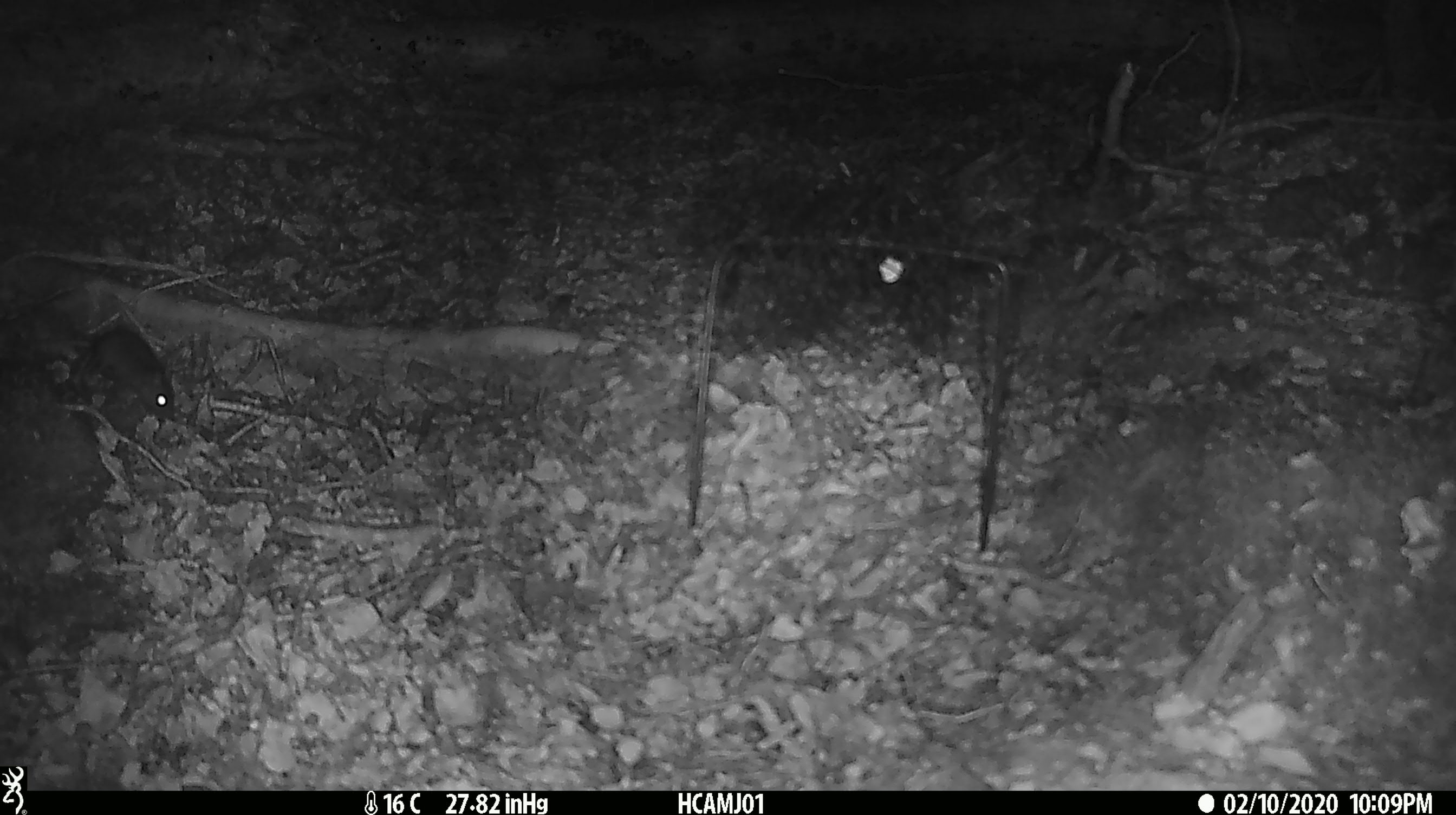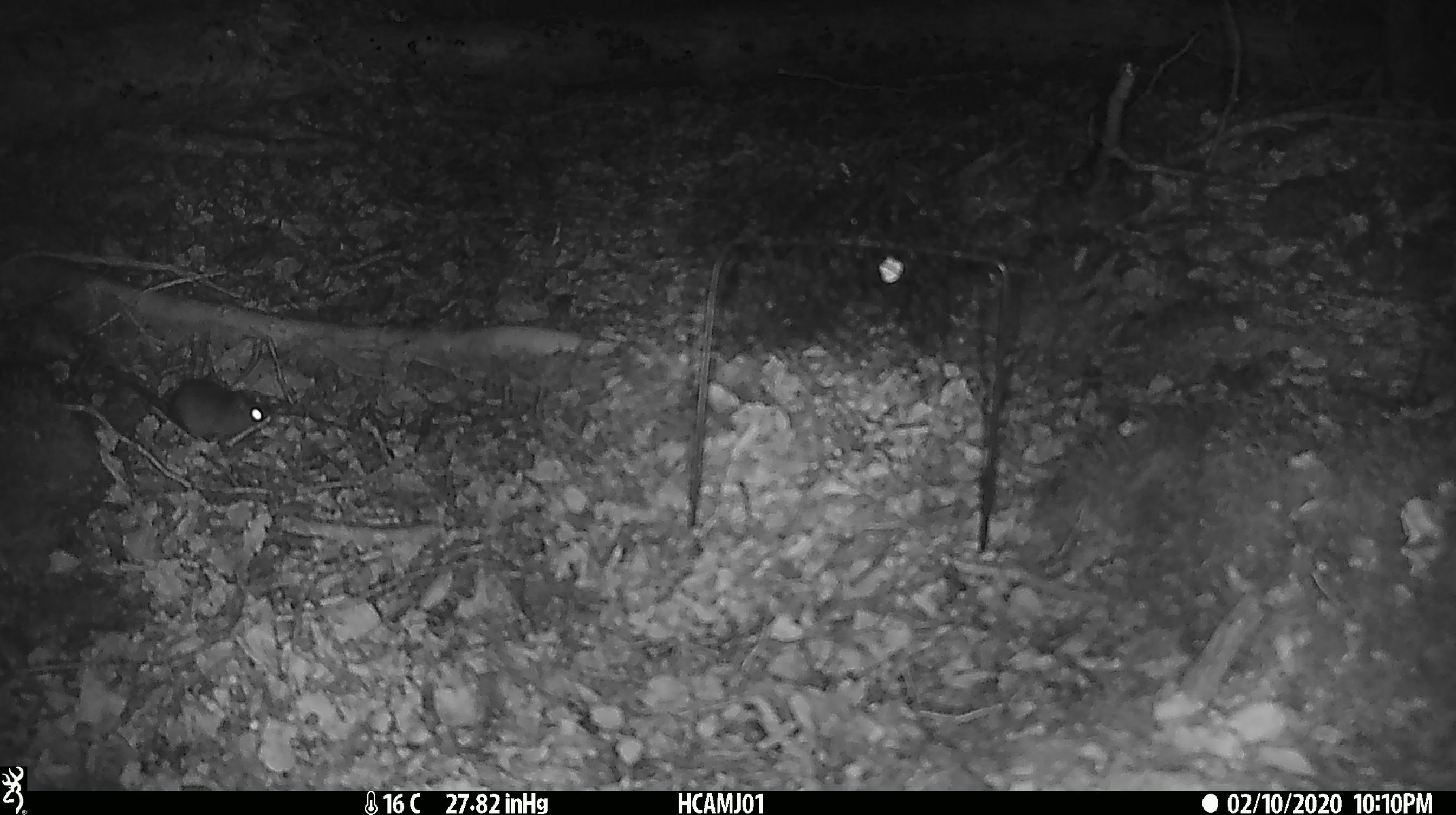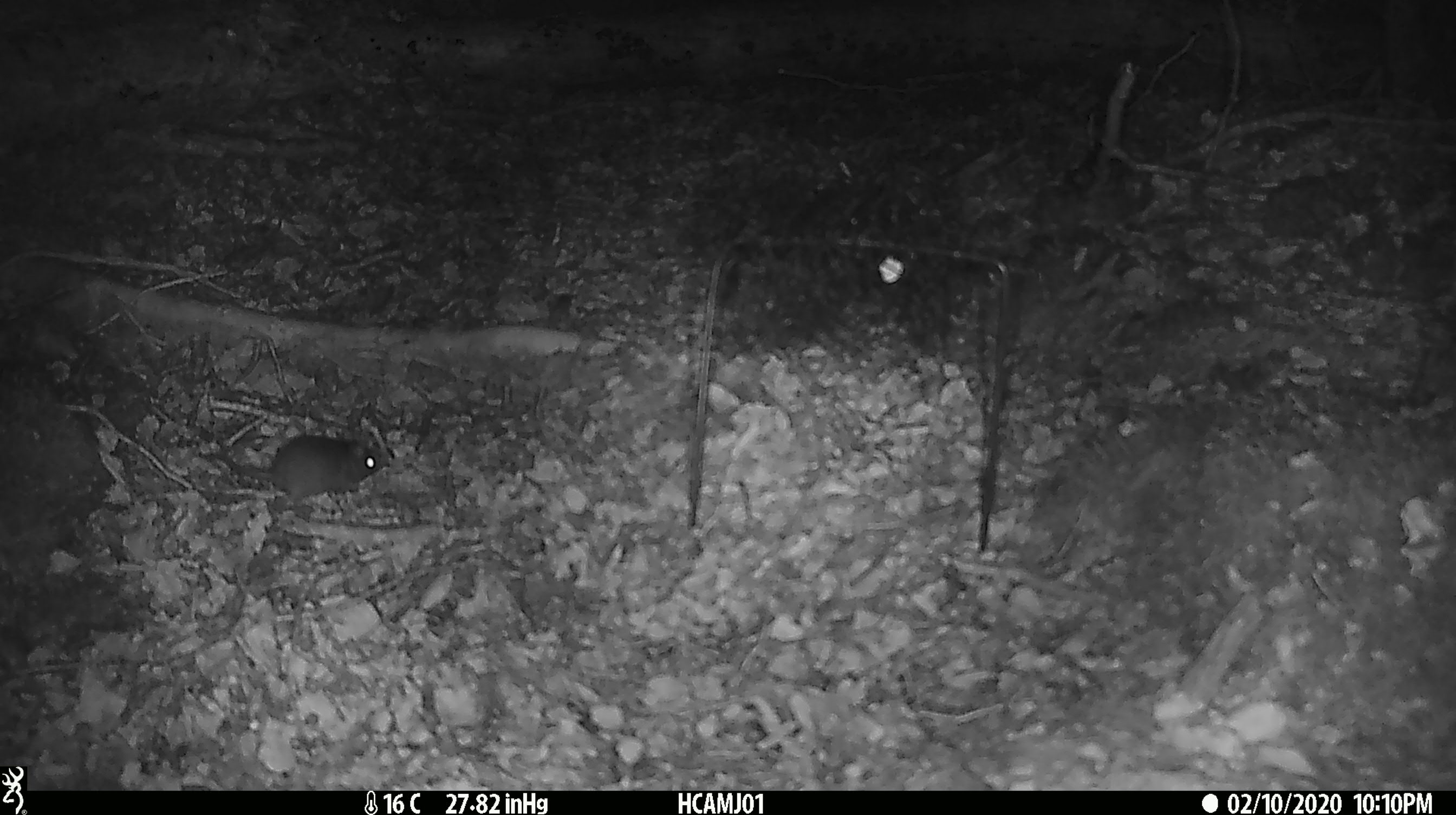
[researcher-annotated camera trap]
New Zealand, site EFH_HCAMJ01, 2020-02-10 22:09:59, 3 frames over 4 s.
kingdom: Animalia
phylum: Chordata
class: Mammalia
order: Rodentia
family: Muridae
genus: Mus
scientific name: Mus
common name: mouse